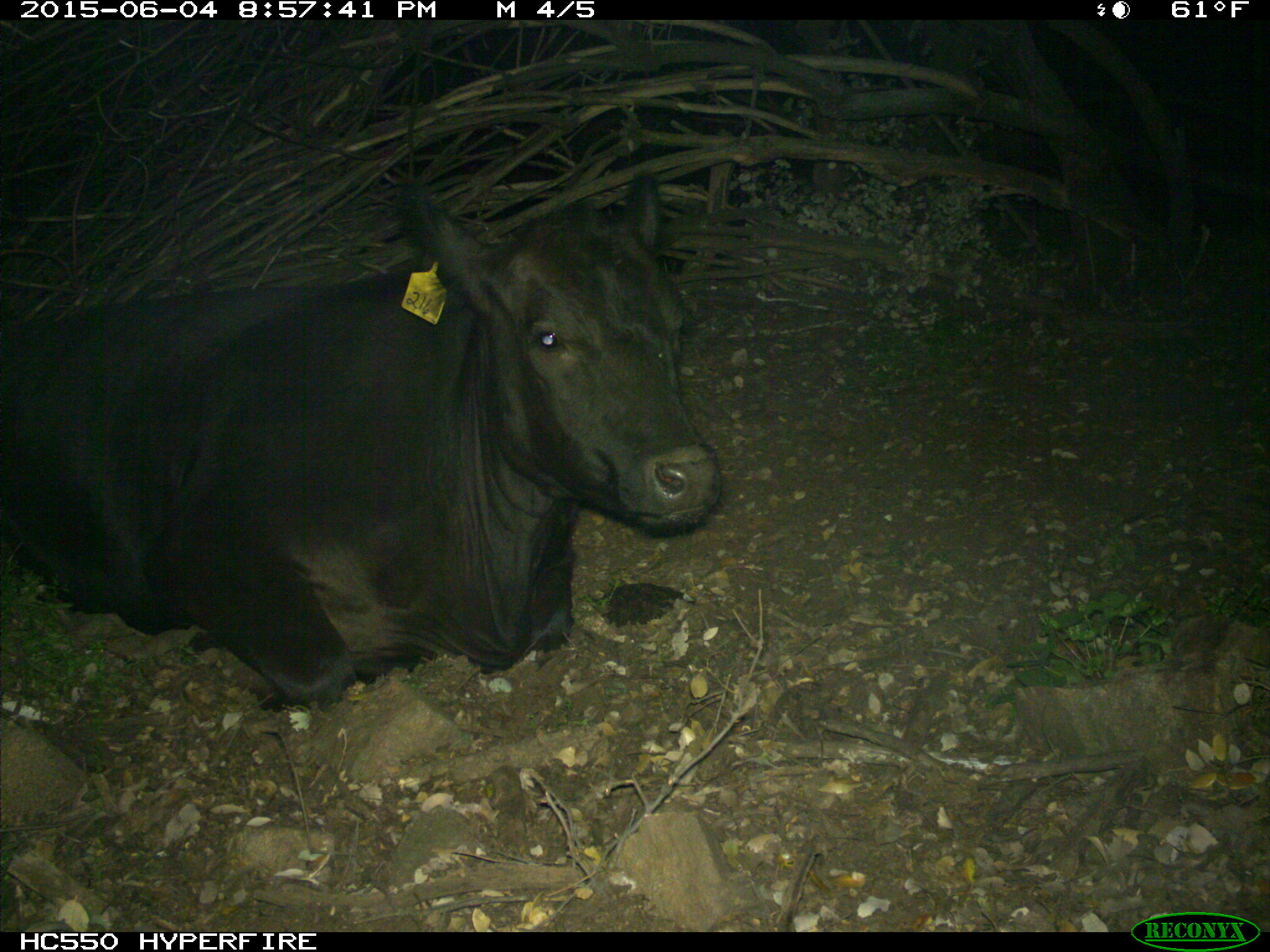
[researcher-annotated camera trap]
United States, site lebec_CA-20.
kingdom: Animalia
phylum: Chordata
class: Mammalia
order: Artiodactyla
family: Bovidae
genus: Bos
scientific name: Bos taurus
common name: domestic cow